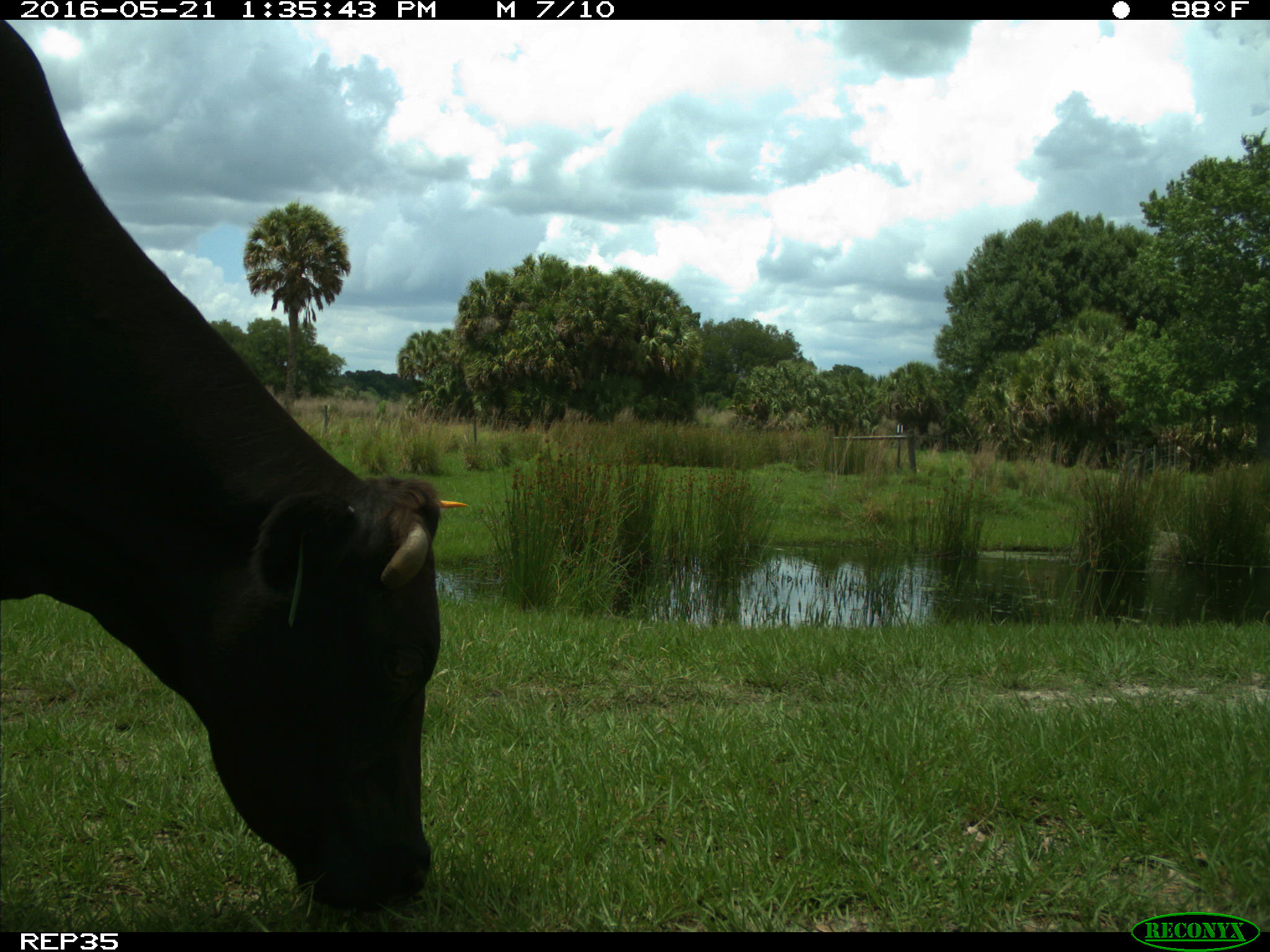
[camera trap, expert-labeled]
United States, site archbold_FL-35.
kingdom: Animalia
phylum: Chordata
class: Mammalia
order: Artiodactyla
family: Bovidae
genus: Bos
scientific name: Bos taurus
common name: domestic cow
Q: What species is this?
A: Bos taurus (domestic cow).